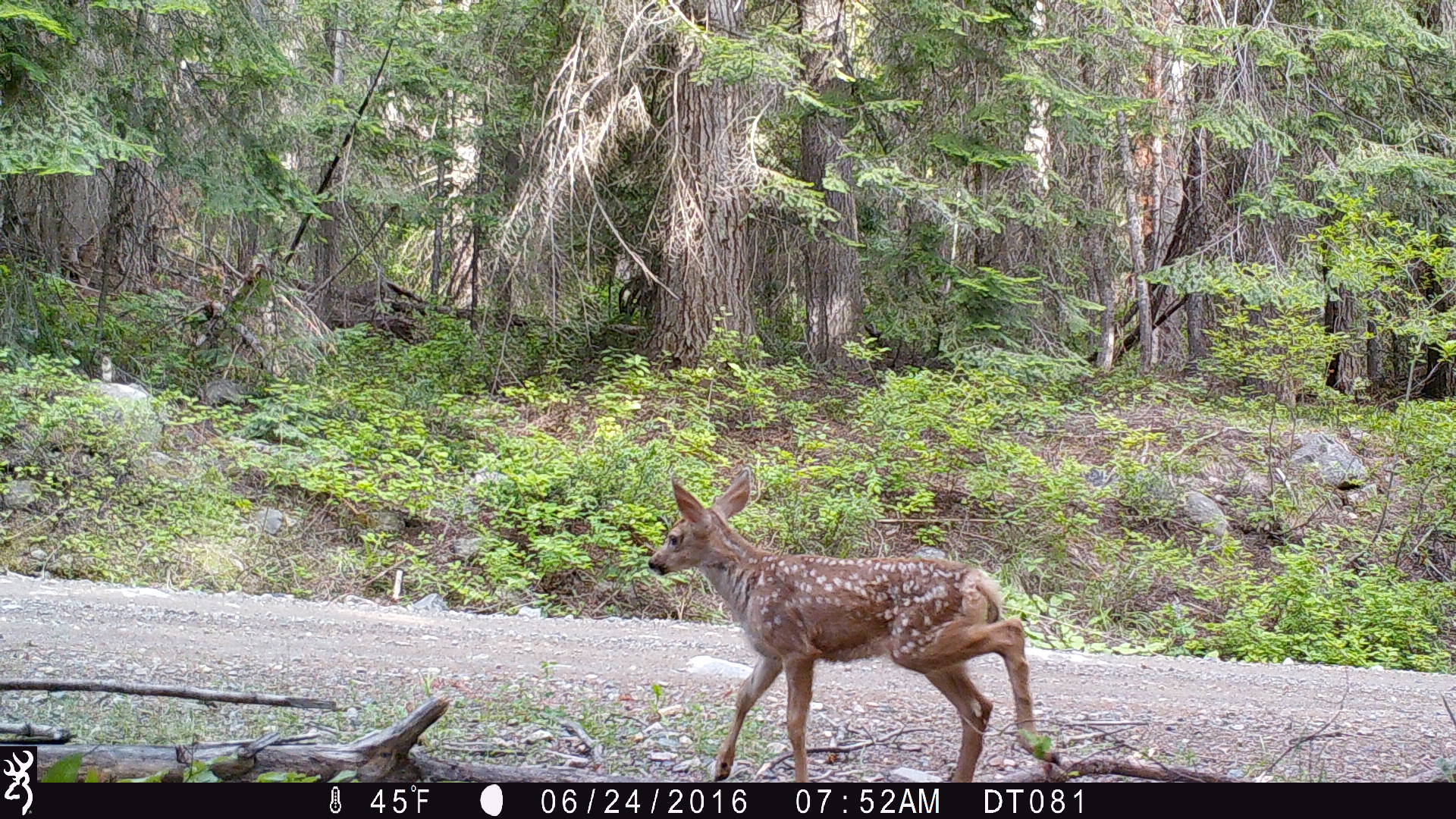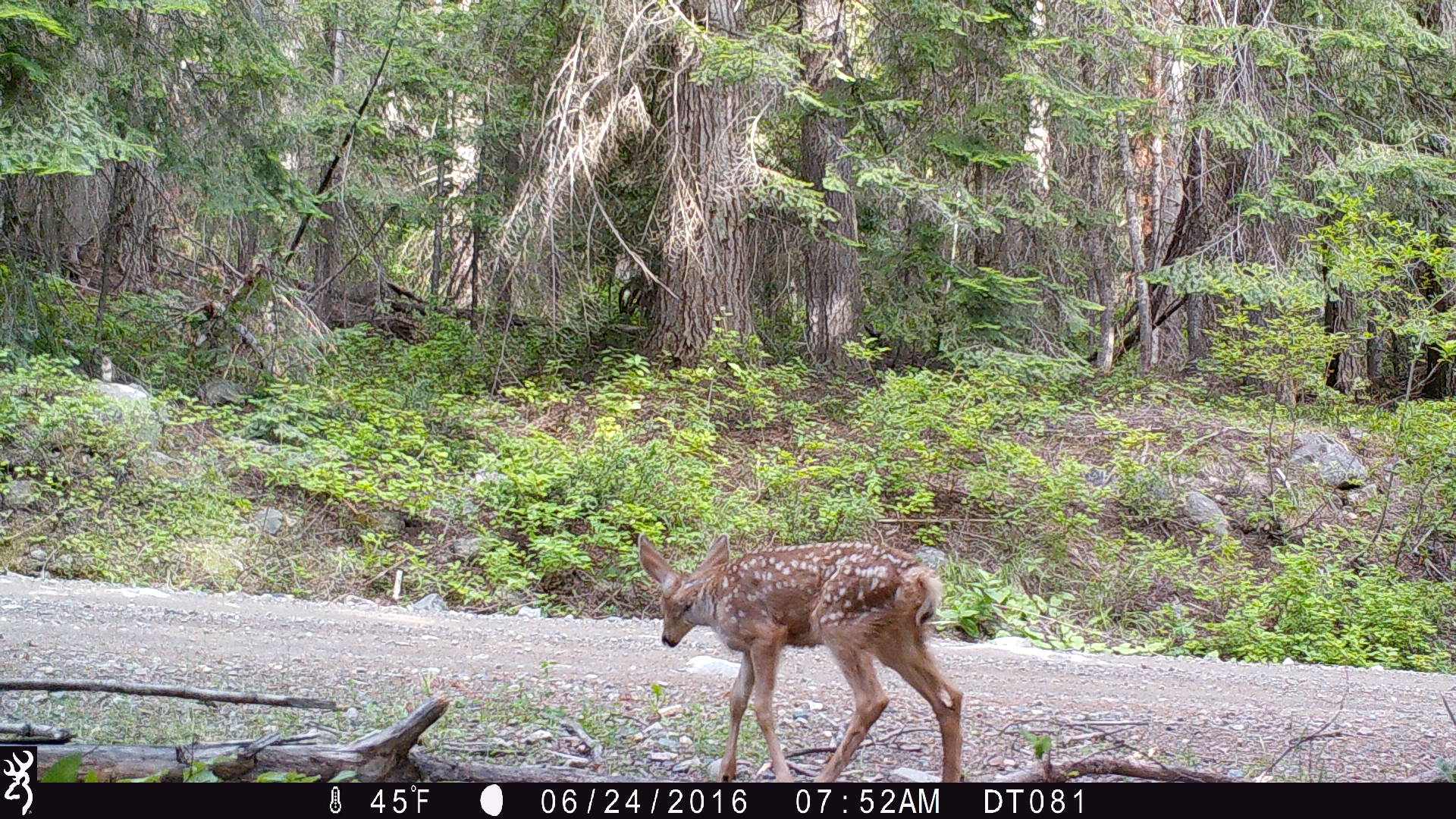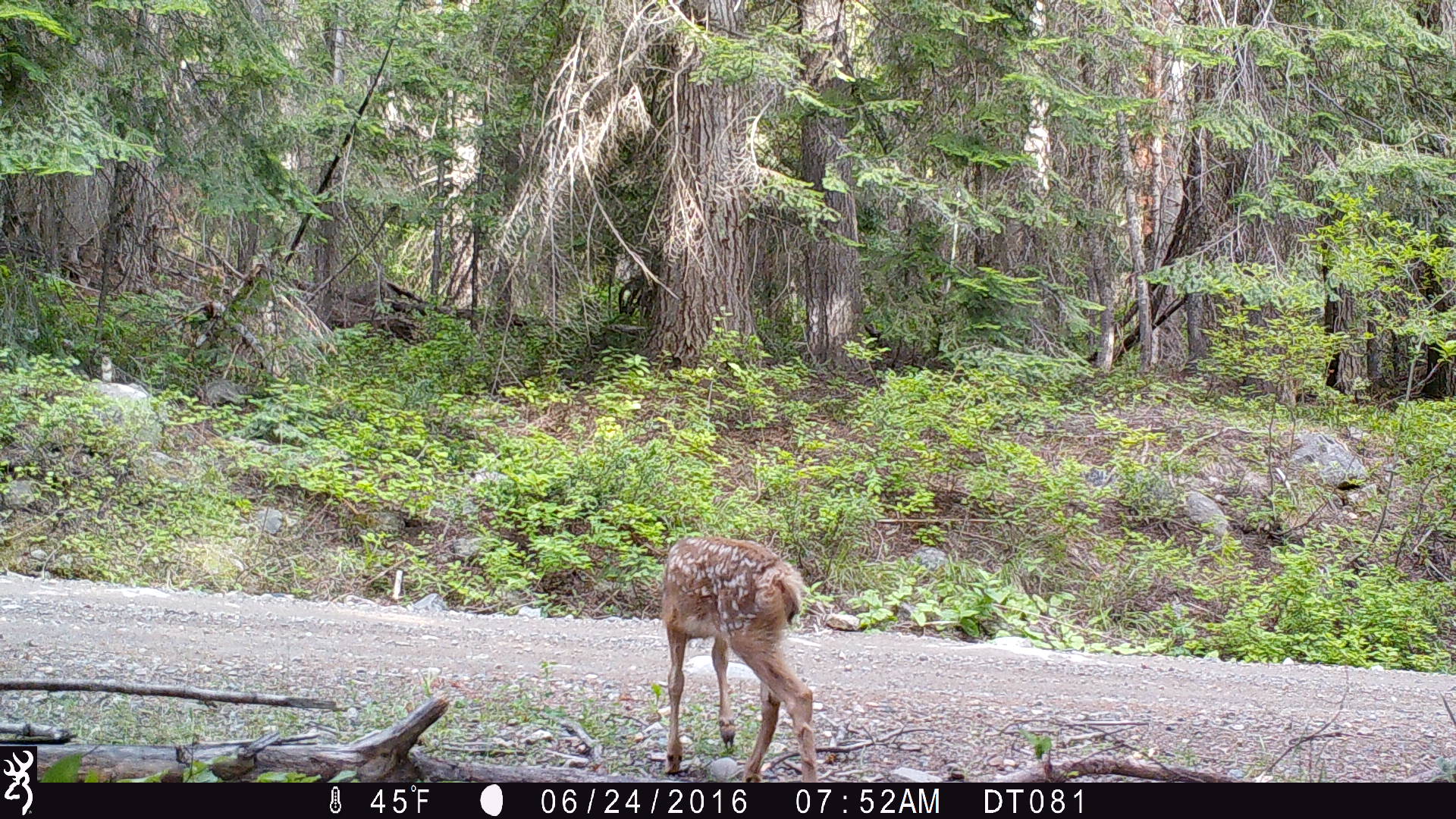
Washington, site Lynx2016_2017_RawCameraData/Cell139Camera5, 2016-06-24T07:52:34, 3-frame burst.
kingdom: Animalia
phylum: Chordata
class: Mammalia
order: Artiodactyla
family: Cervidae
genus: Odocoileus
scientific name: Odocoileus hemionus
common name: mule deer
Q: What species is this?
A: Odocoileus hemionus (mule deer).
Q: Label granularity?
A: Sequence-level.